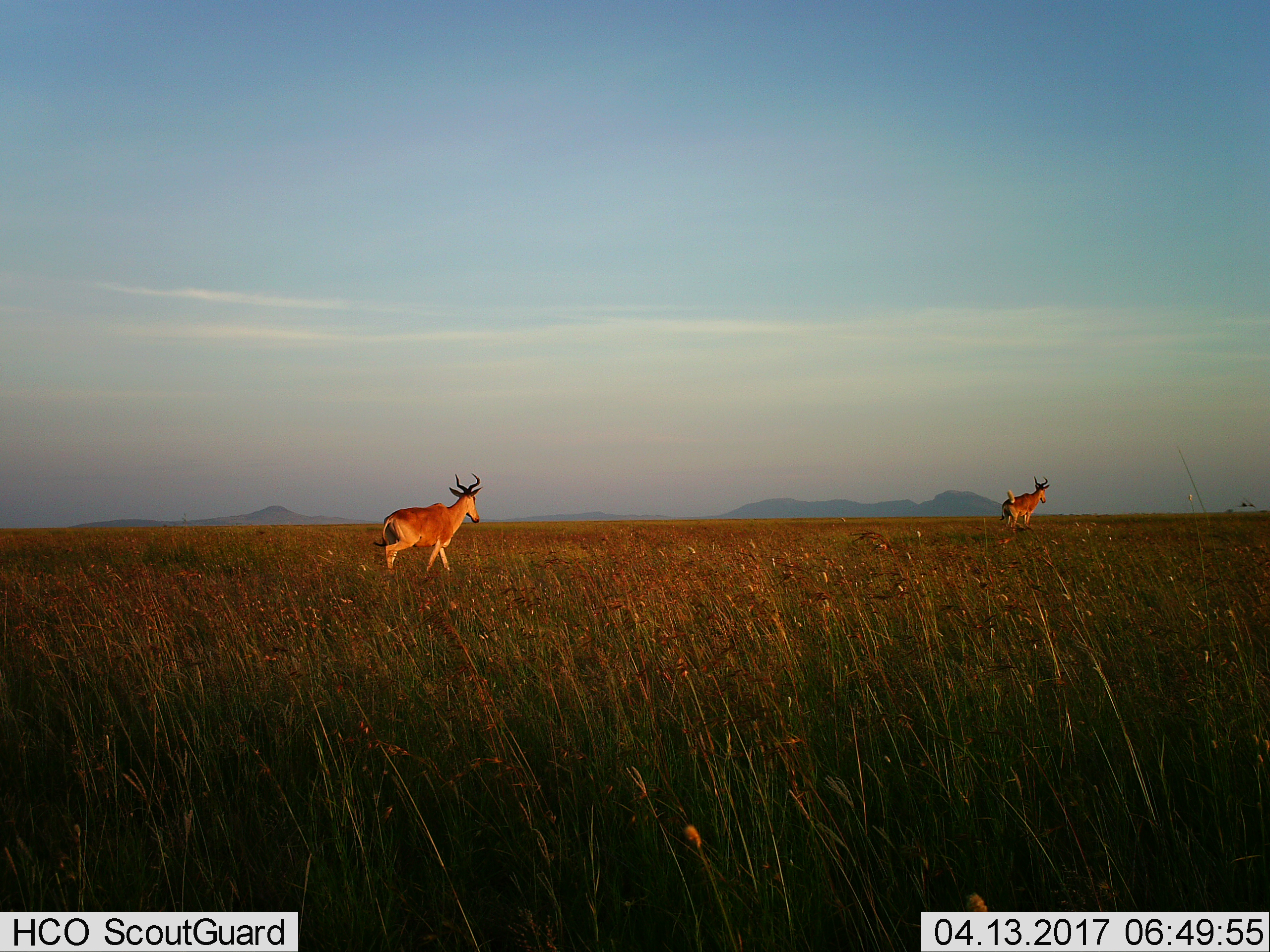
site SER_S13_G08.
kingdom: Animalia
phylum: Chordata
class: Mammalia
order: Artiodactyla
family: Bovidae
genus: Alcelaphus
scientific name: Alcelaphus buselaphus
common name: hartebeest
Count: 2.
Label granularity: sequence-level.